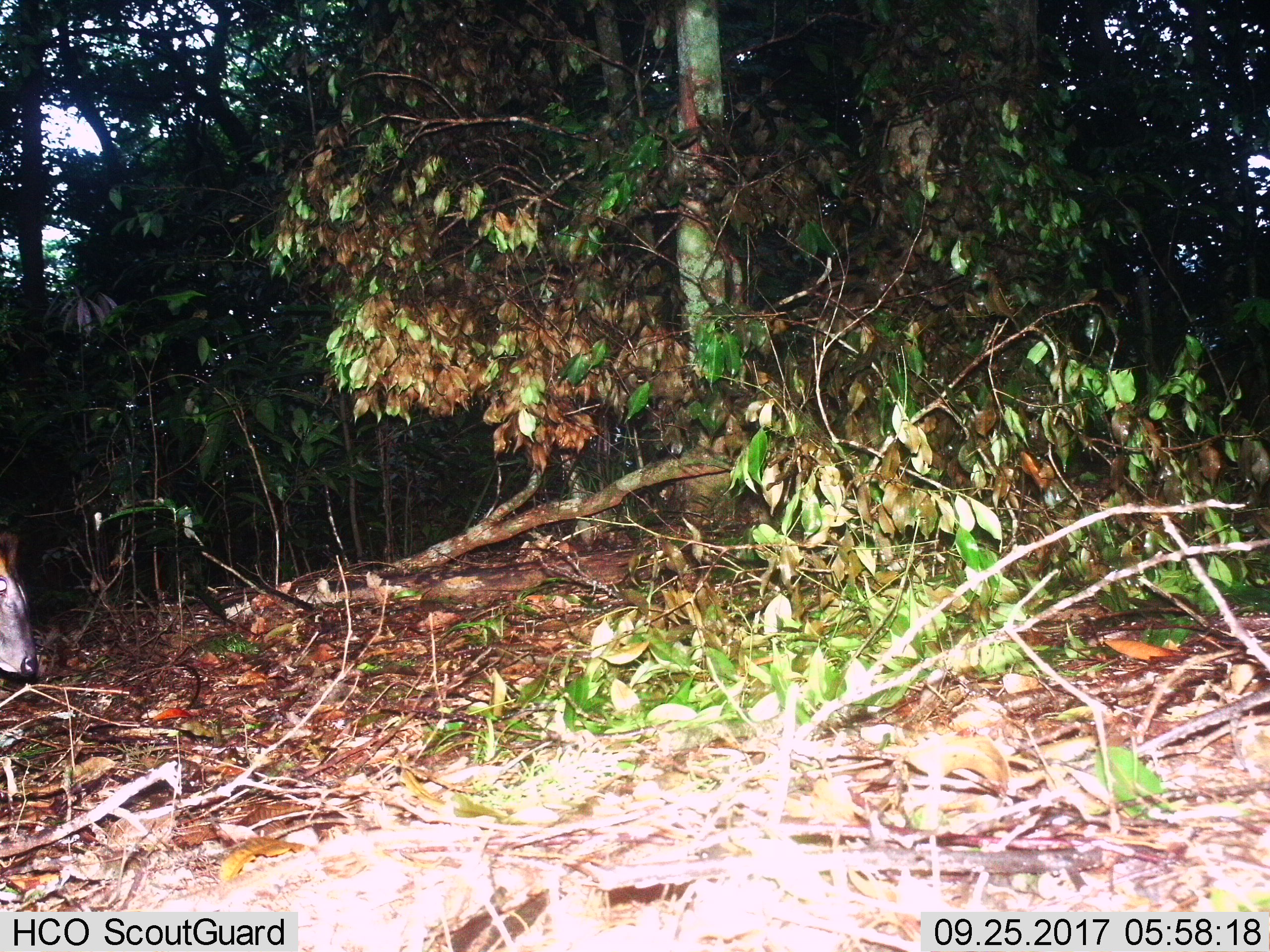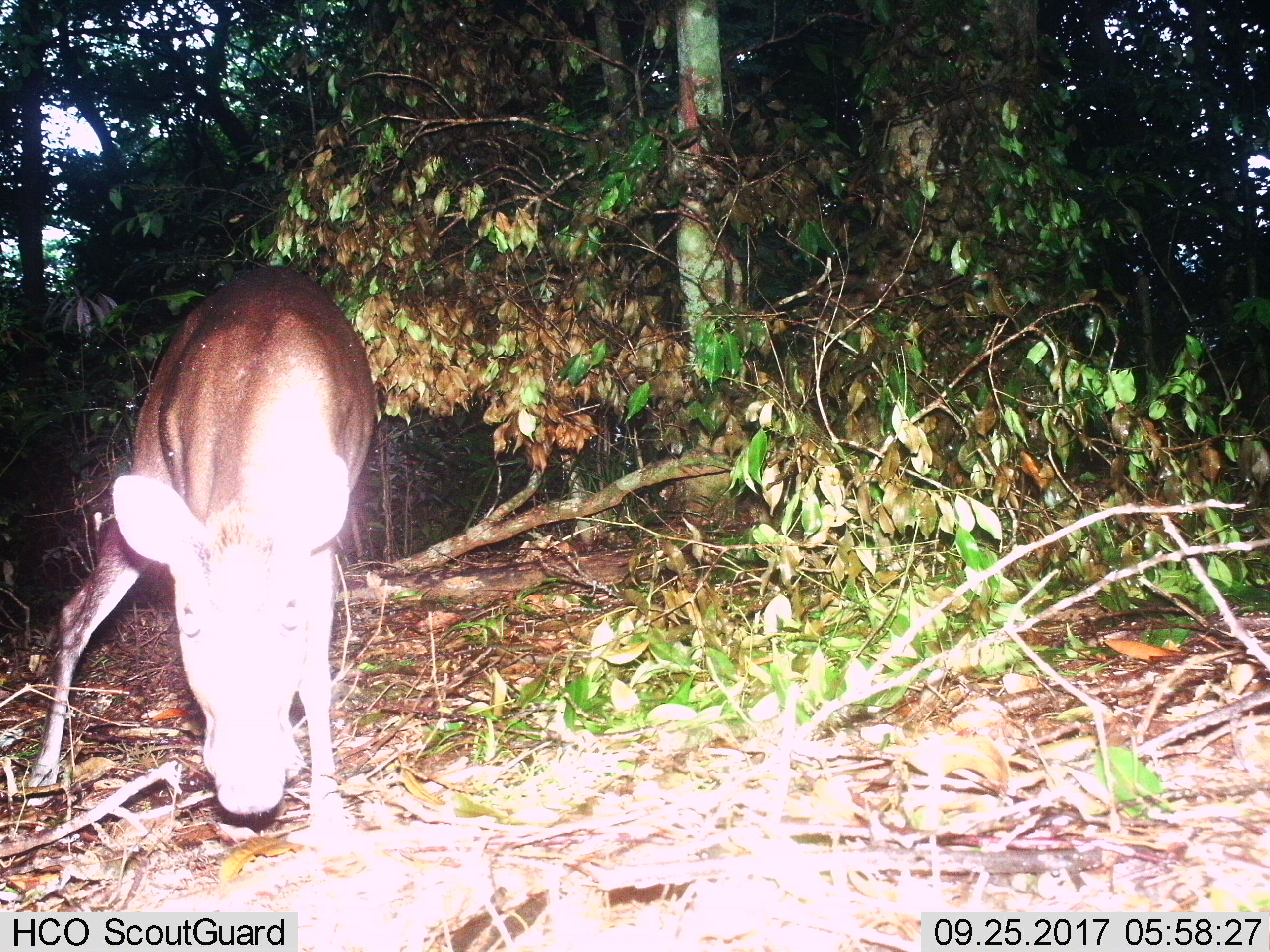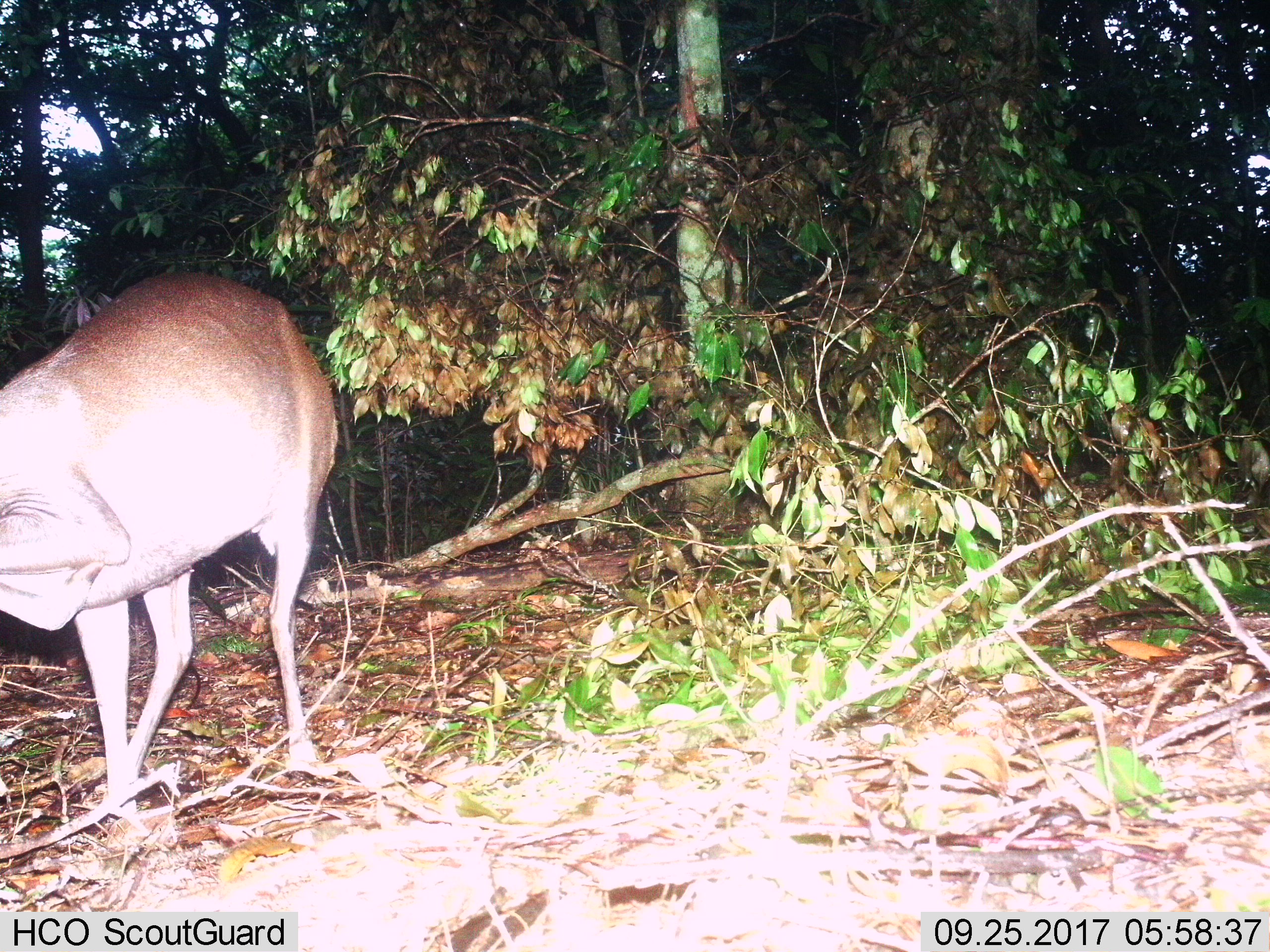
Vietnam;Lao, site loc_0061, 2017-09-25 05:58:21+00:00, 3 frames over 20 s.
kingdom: Animalia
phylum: Chordata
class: Mammalia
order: Artiodactyla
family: Cervidae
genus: Muntiacus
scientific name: Muntiacus rooseveltorum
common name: roosevelt's muntjac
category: roosevelts muntjac group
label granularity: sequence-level